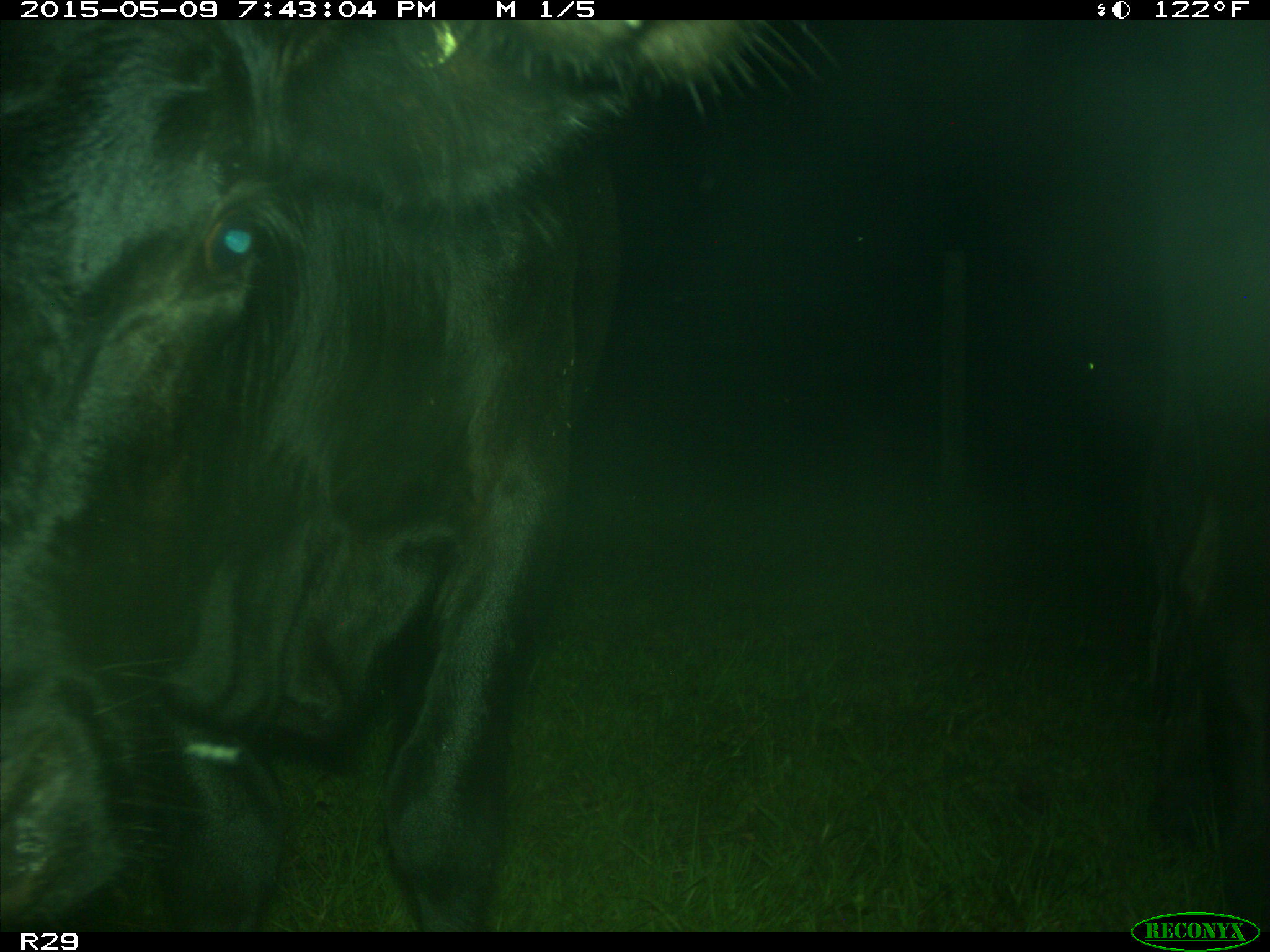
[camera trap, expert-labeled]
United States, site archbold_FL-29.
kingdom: Animalia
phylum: Chordata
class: Mammalia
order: Artiodactyla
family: Bovidae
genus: Bos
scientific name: Bos taurus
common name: domestic cow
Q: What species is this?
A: Bos taurus (domestic cow).